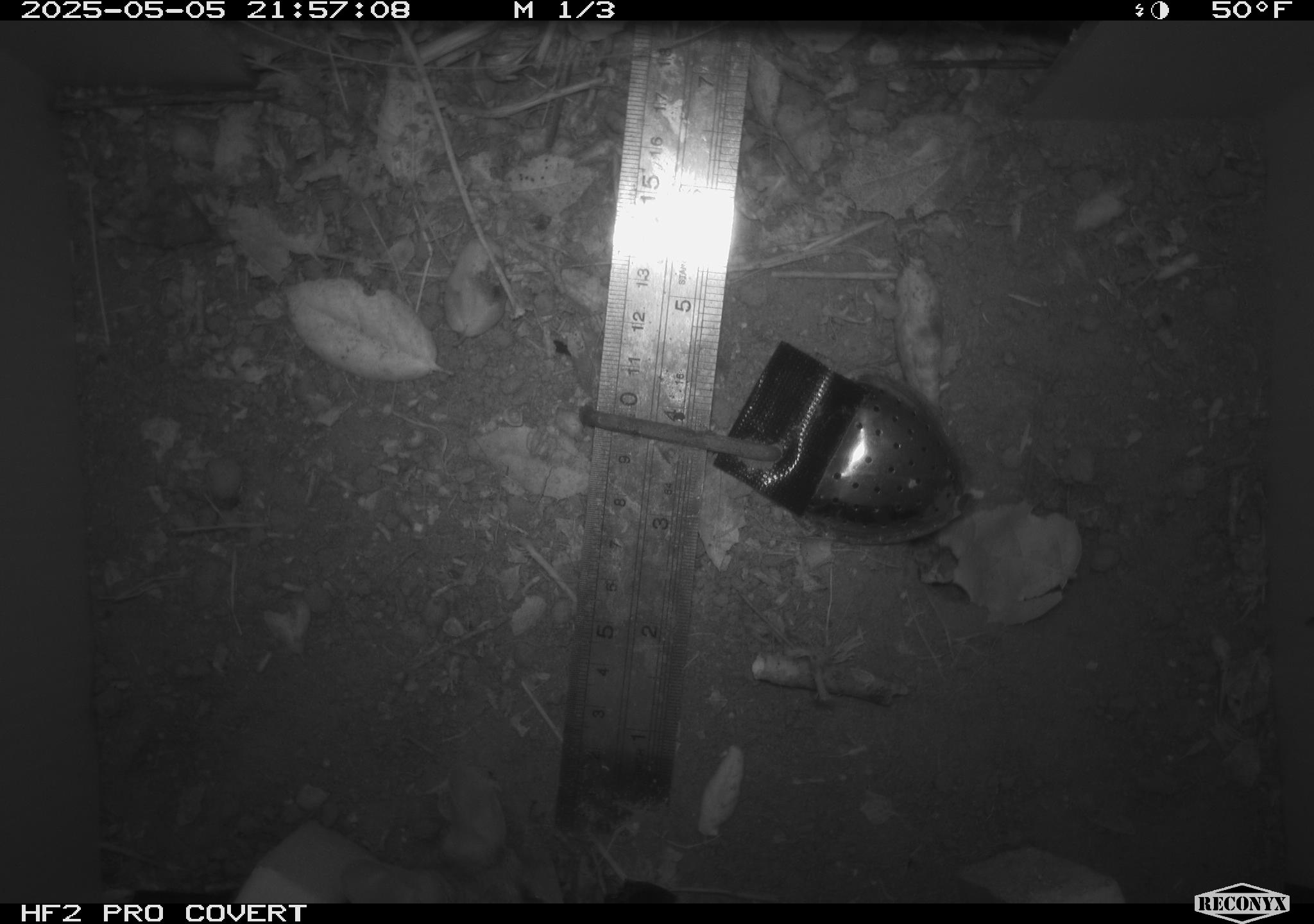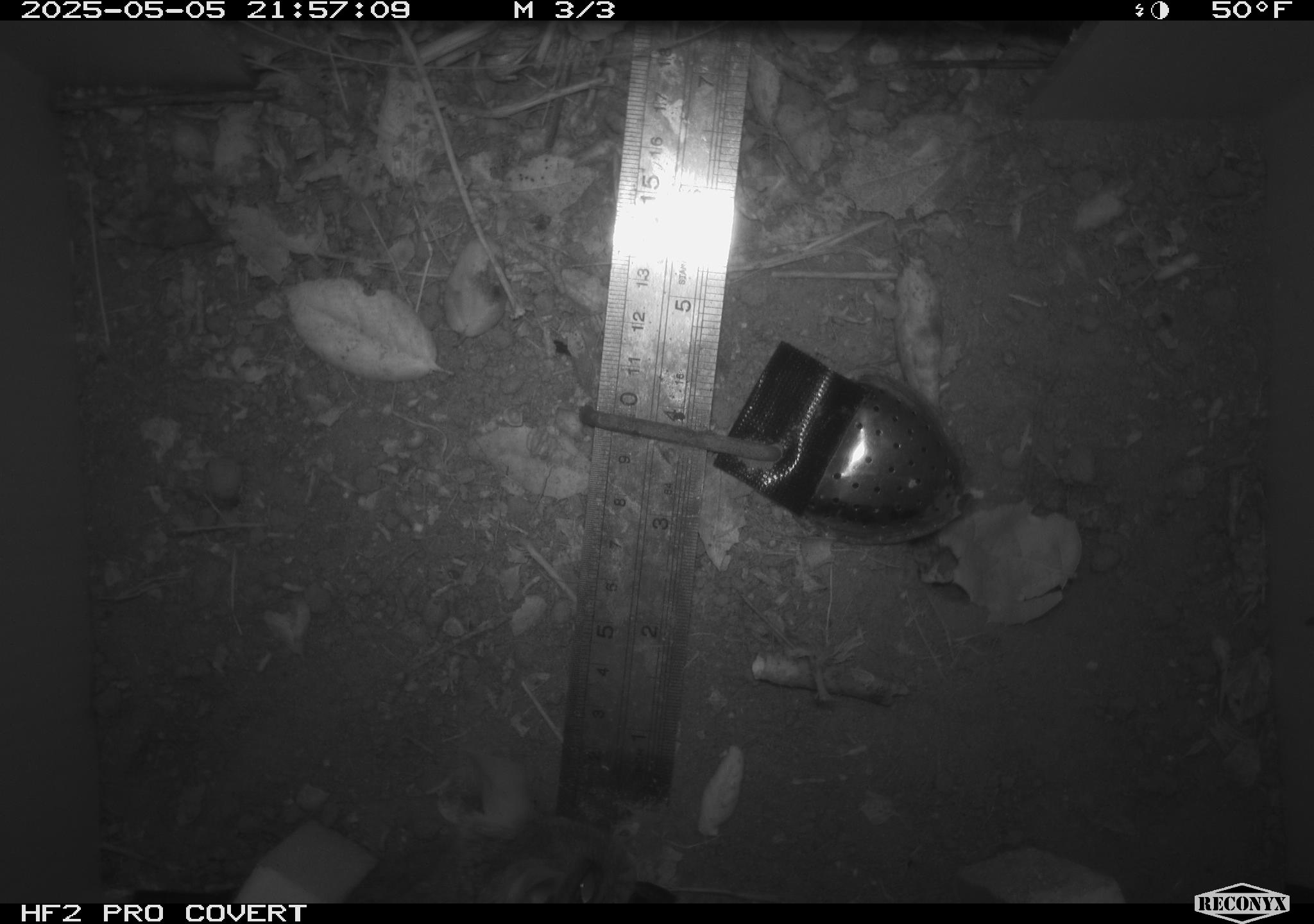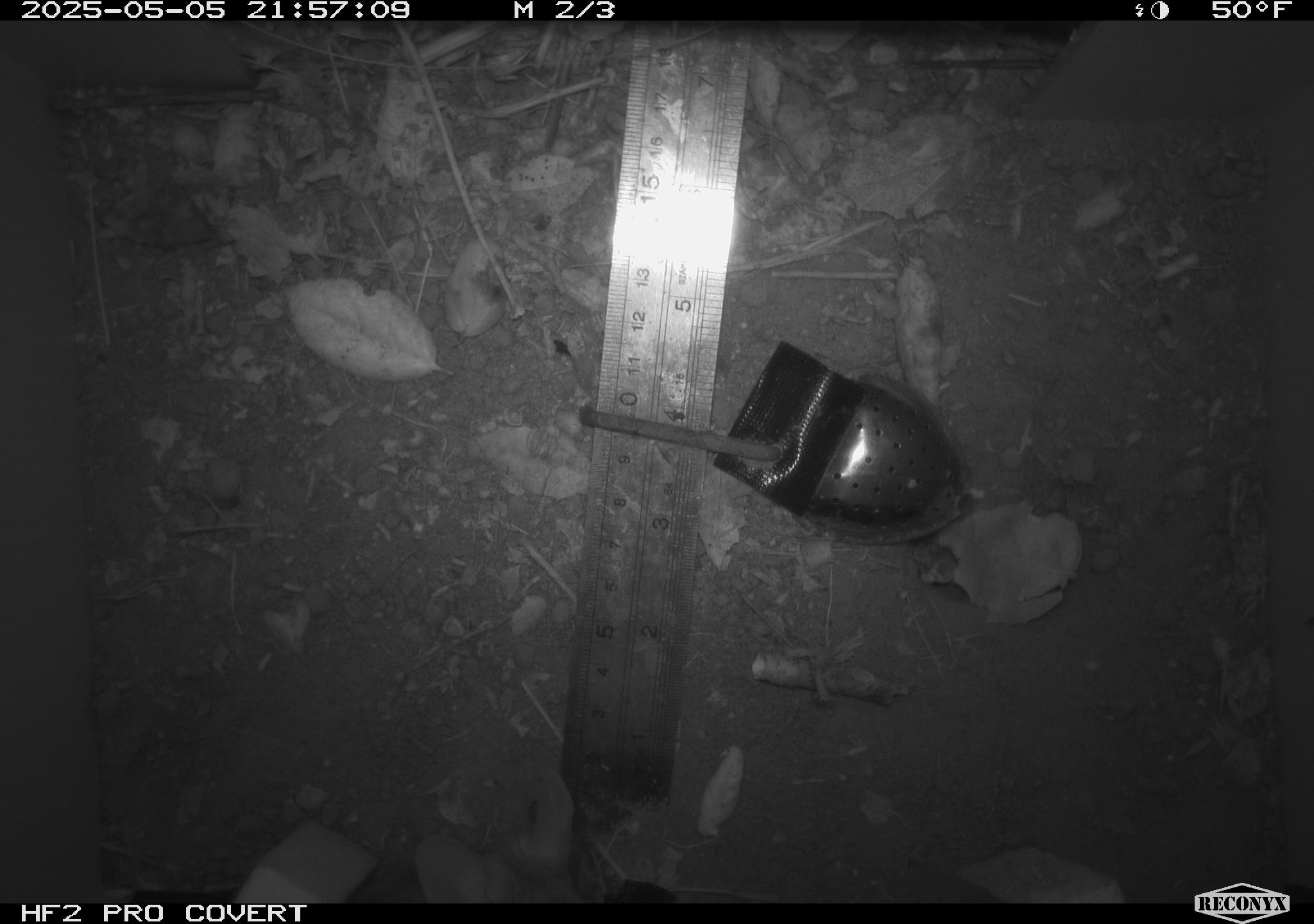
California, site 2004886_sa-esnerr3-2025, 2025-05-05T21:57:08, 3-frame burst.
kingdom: Animalia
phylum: Chordata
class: Mammalia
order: Rodentia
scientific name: Rodentia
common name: rodent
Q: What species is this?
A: Rodent (Rodentia).